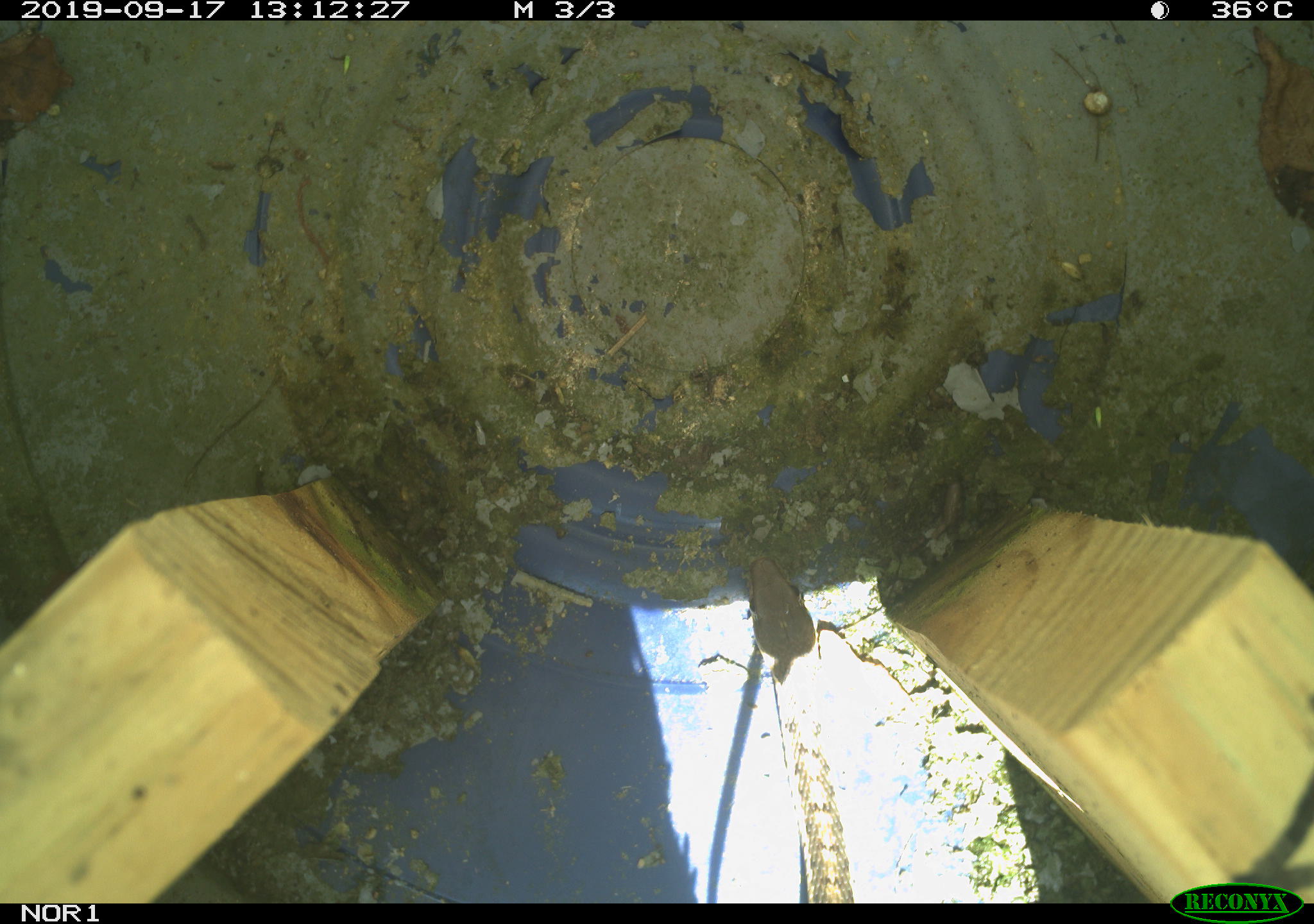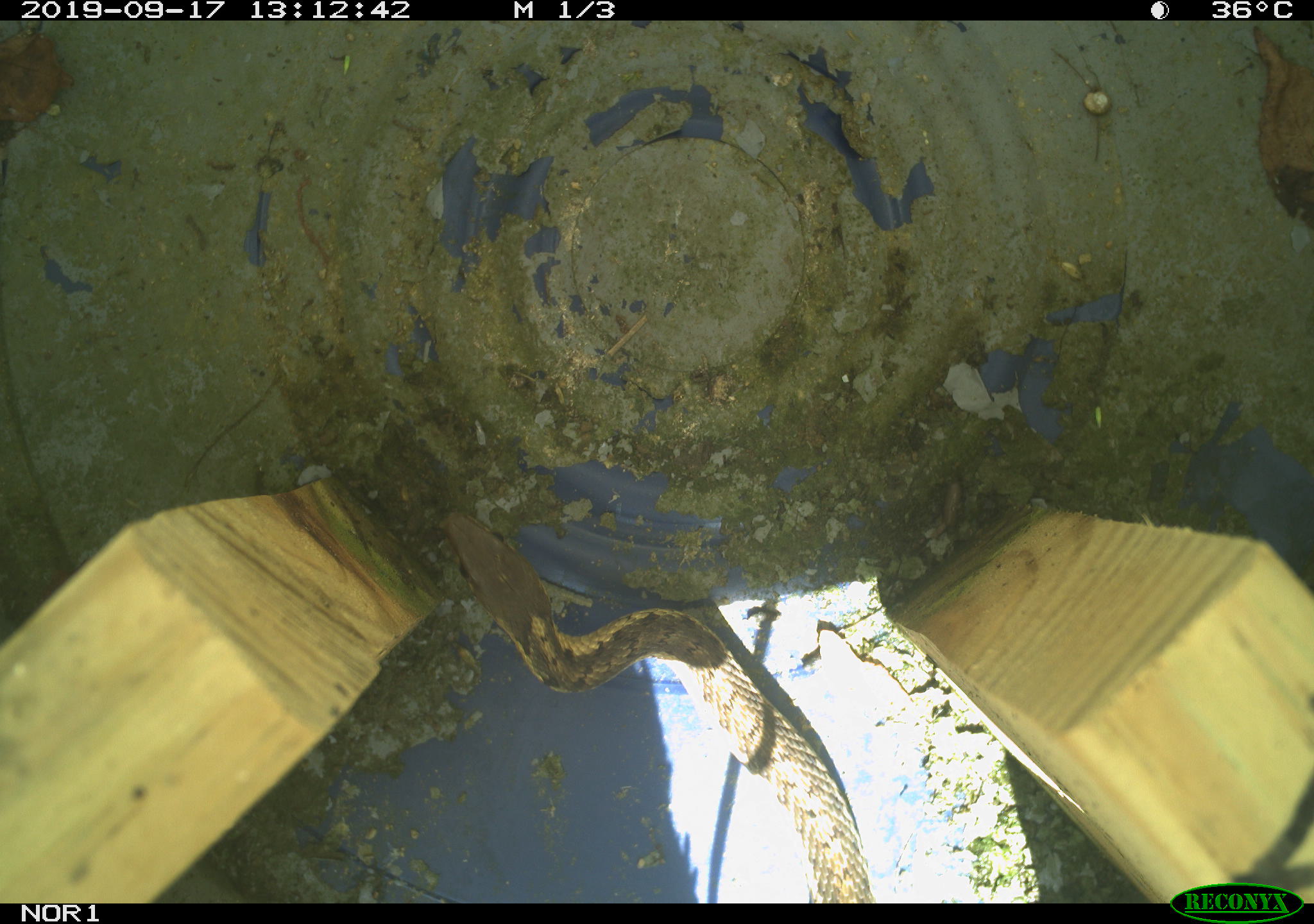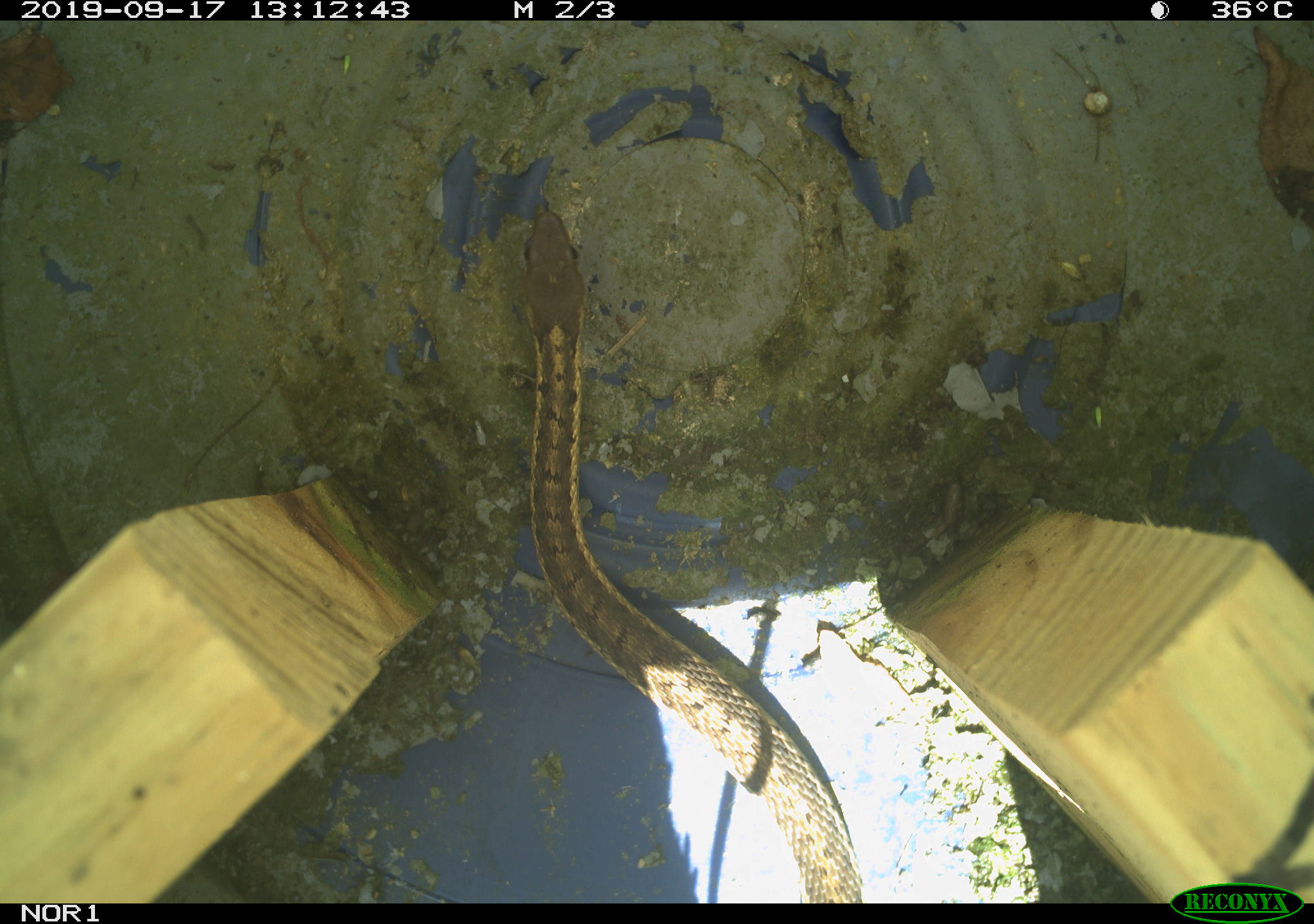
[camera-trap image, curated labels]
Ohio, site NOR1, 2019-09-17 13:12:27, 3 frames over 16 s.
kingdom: Animalia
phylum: Chordata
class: Reptilia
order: Squamata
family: Colubridae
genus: Thamnophis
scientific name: Thamnophis sirtalis sirtalis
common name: eastern gartersnake